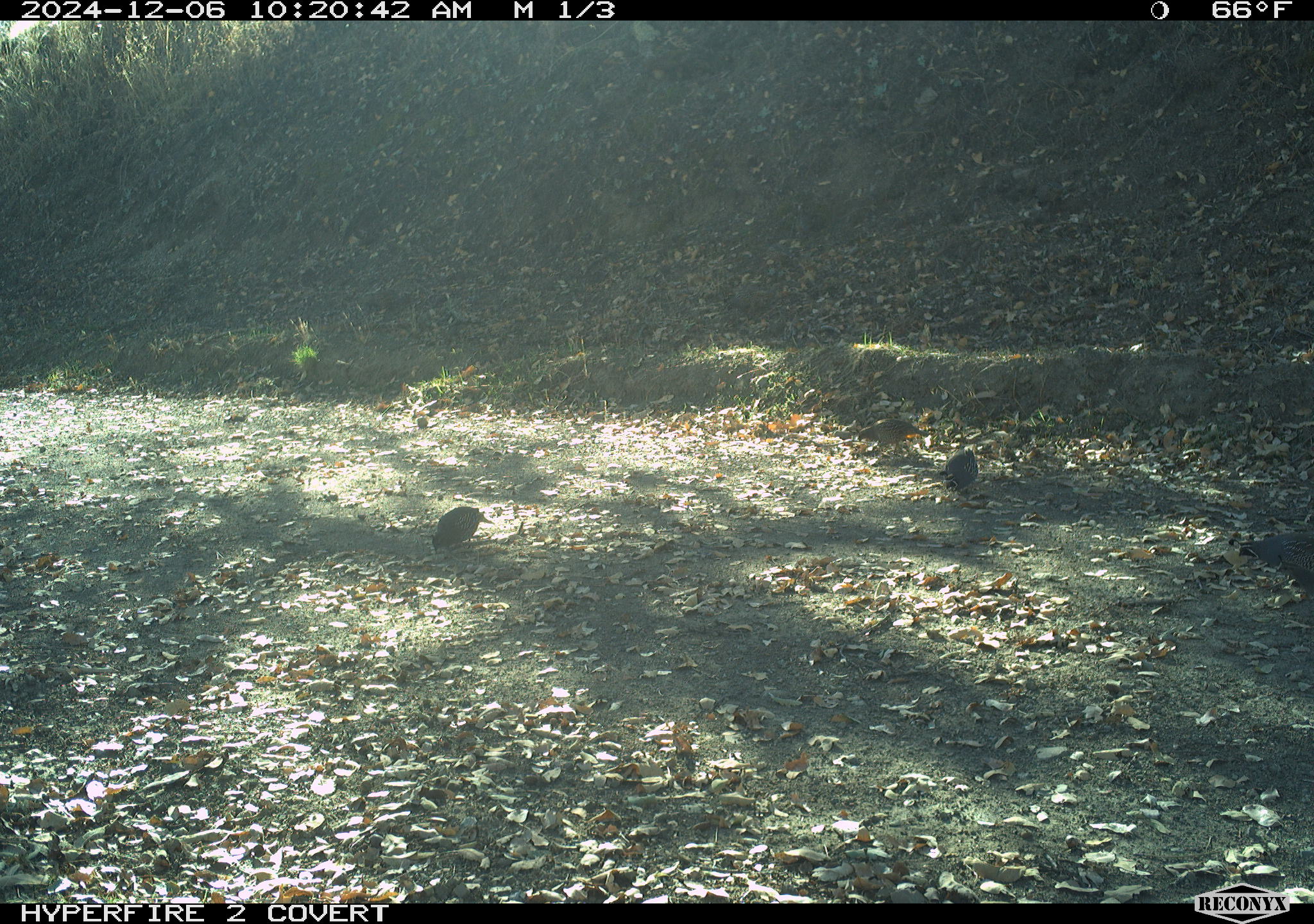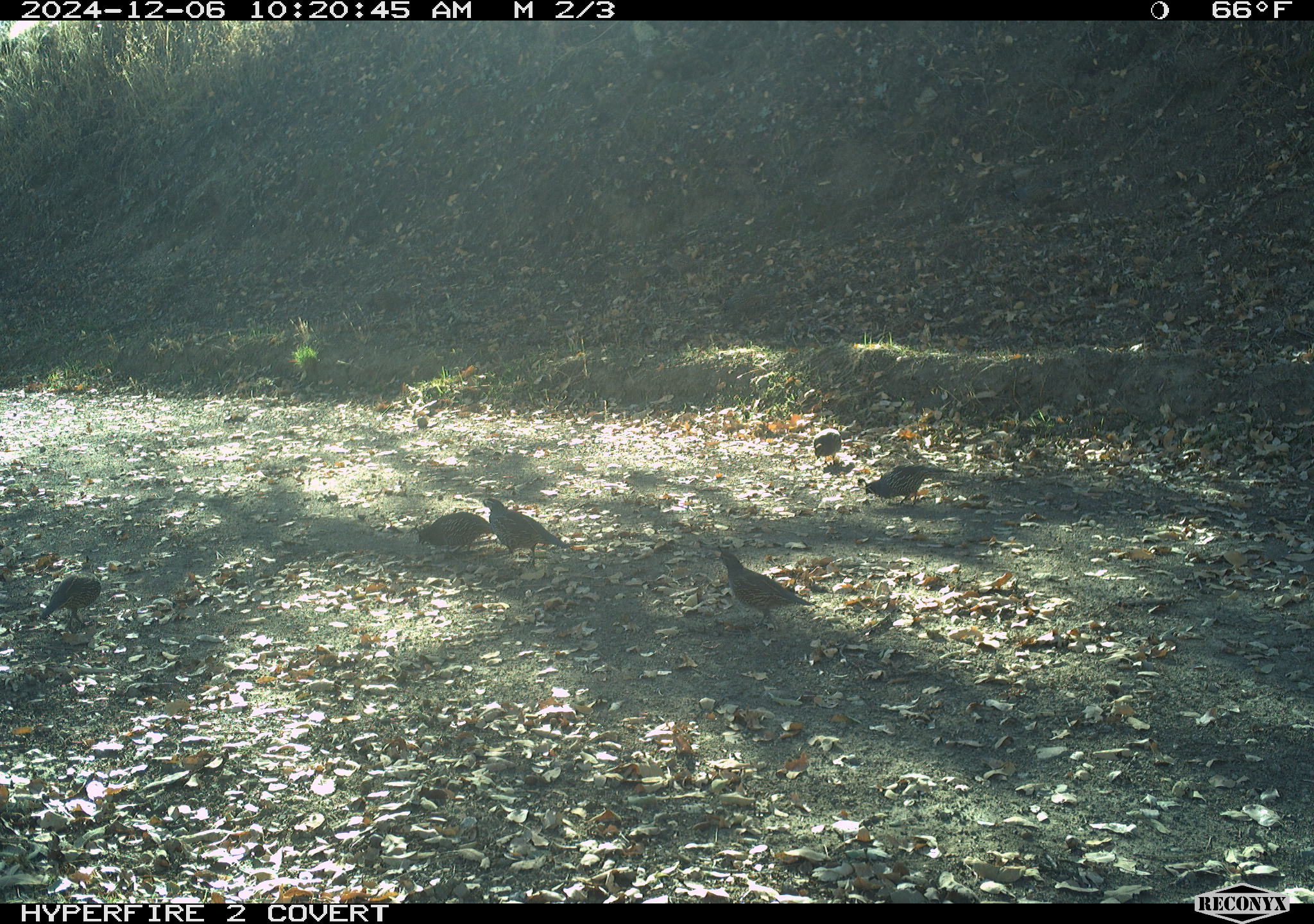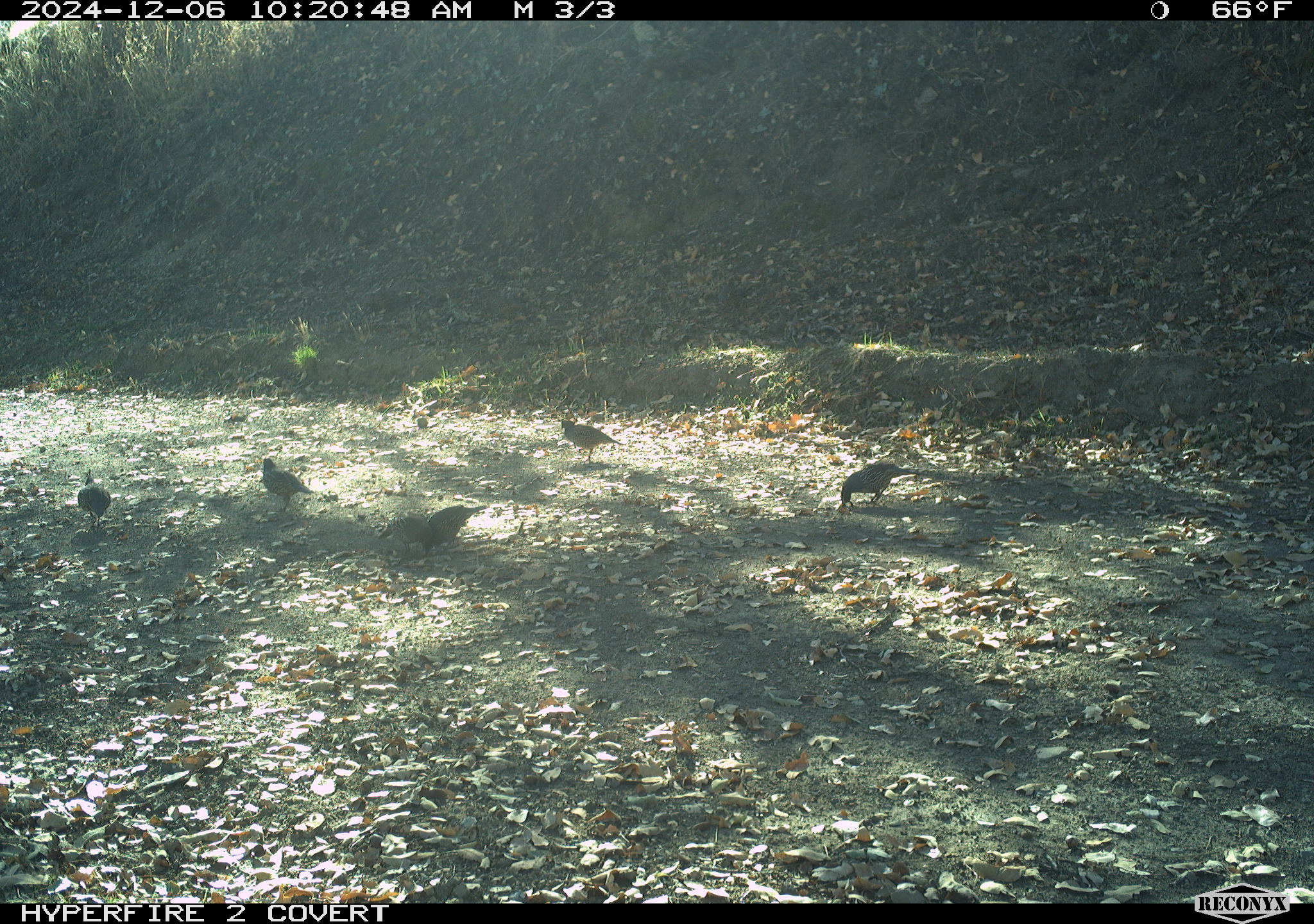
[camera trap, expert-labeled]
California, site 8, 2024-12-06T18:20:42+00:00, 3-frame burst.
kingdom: Animalia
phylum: Chordata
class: Aves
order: Galliformes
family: Odontophoridae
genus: Callipepla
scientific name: Callipepla californica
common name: california quail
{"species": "california quail (Callipepla californica)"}